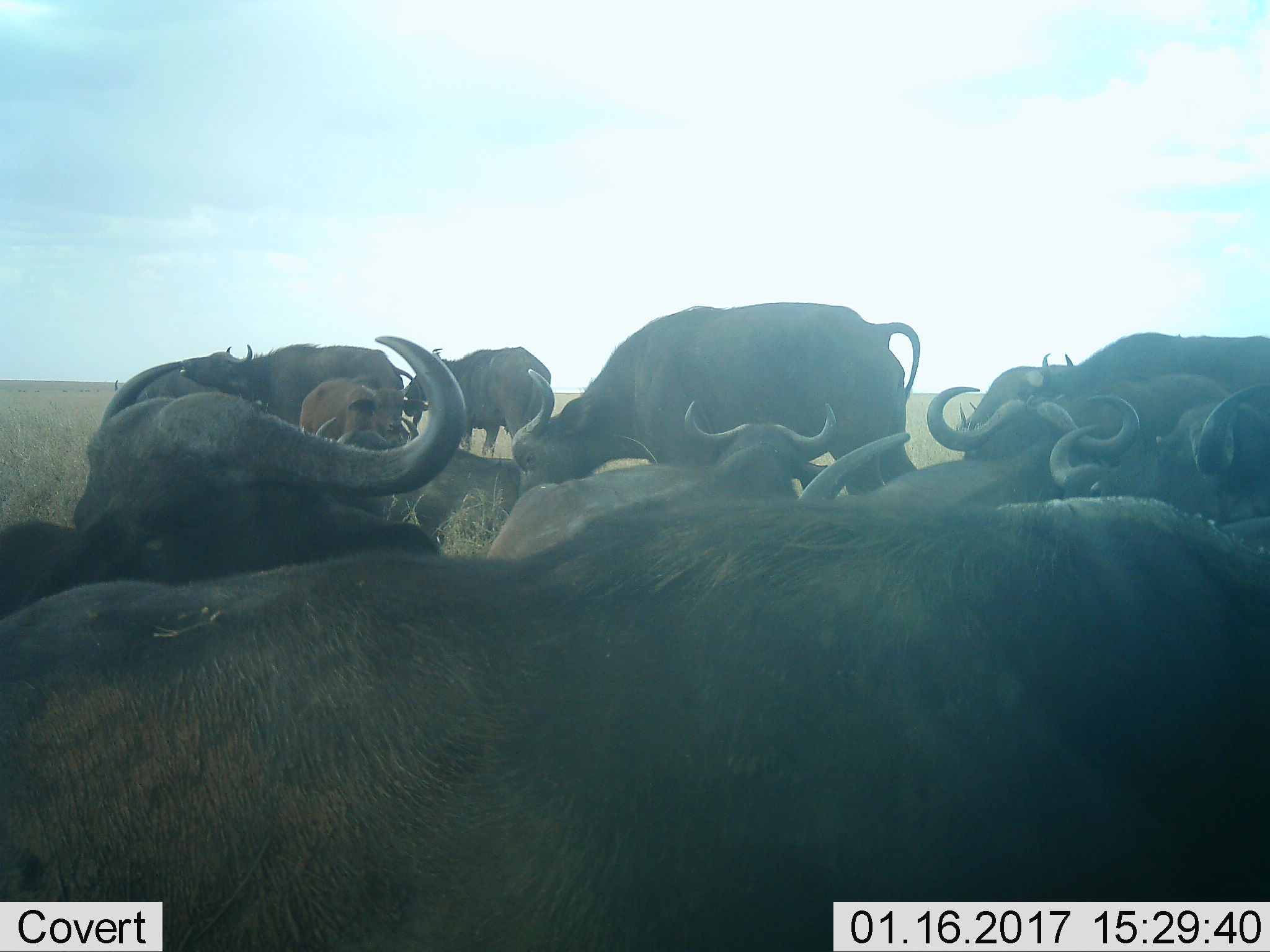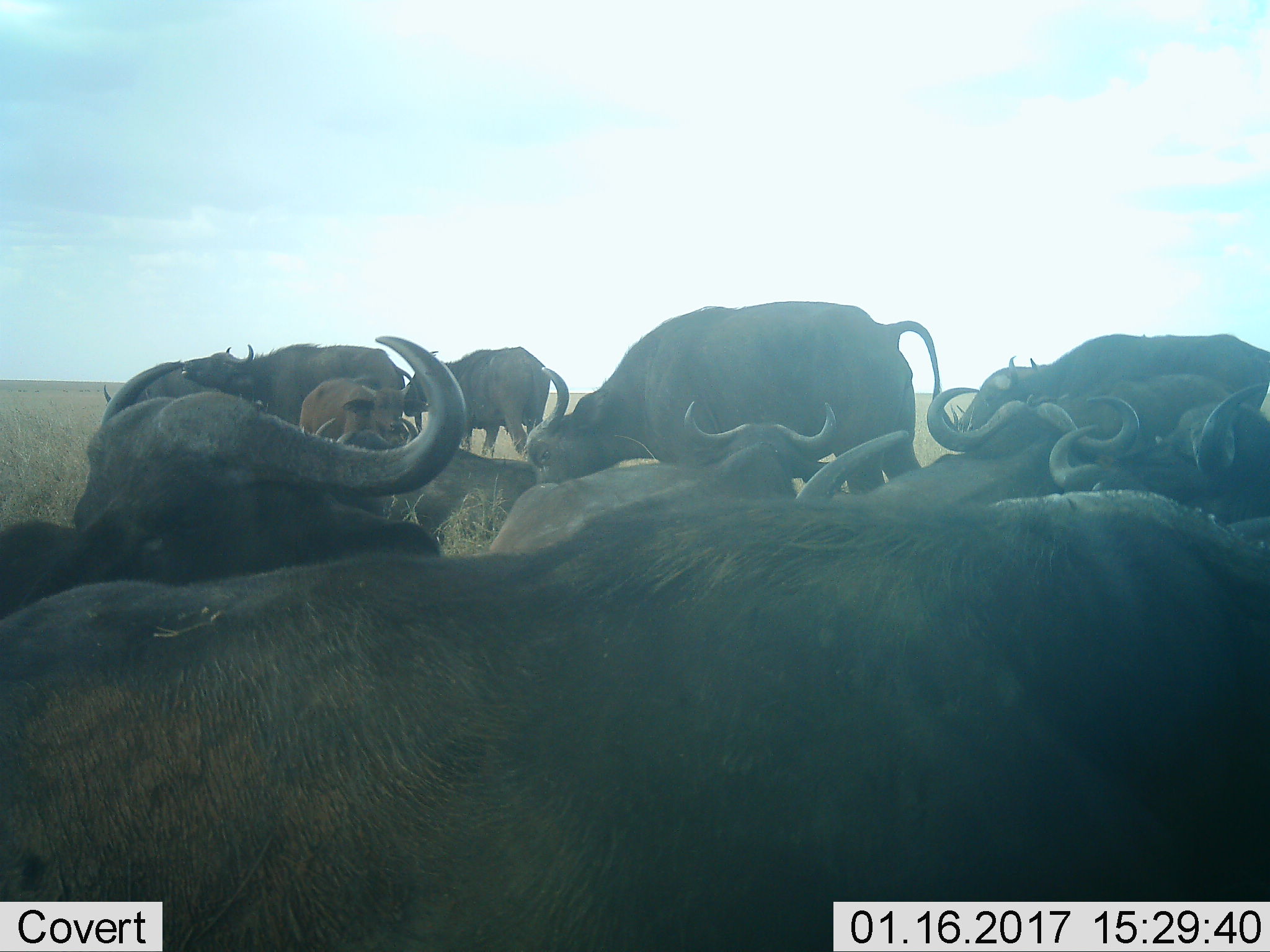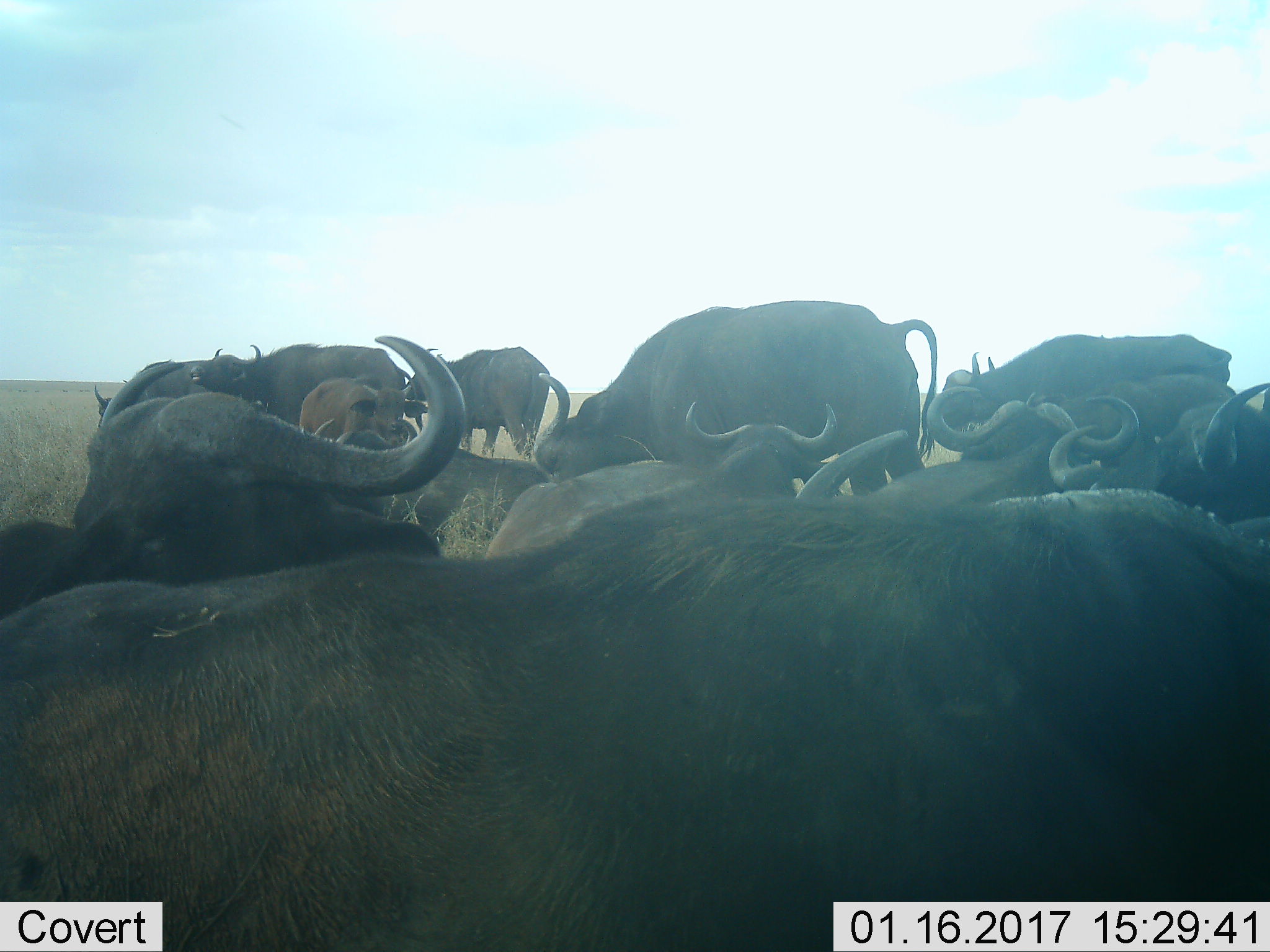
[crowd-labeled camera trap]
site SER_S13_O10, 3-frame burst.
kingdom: Animalia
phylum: Chordata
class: Mammalia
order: Artiodactyla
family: Bovidae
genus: Syncerus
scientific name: Syncerus caffer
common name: african buffalo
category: buffalo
Buffalo (african buffalo) (Syncerus caffer), count 11-50. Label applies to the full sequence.